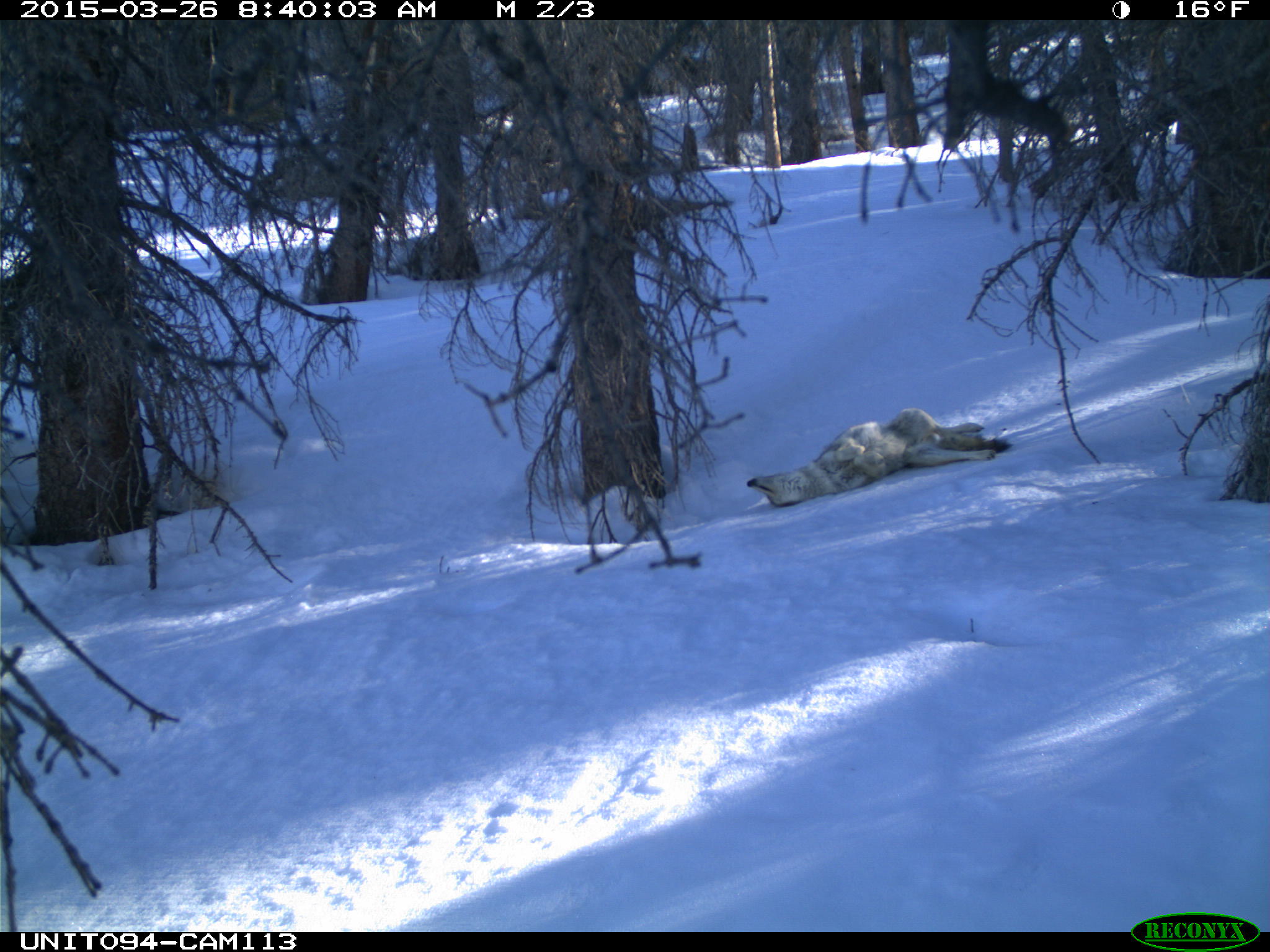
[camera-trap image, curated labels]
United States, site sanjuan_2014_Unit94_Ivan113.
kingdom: Animalia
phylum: Chordata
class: Mammalia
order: Carnivora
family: Canidae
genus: Canis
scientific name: Canis latrans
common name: coyote